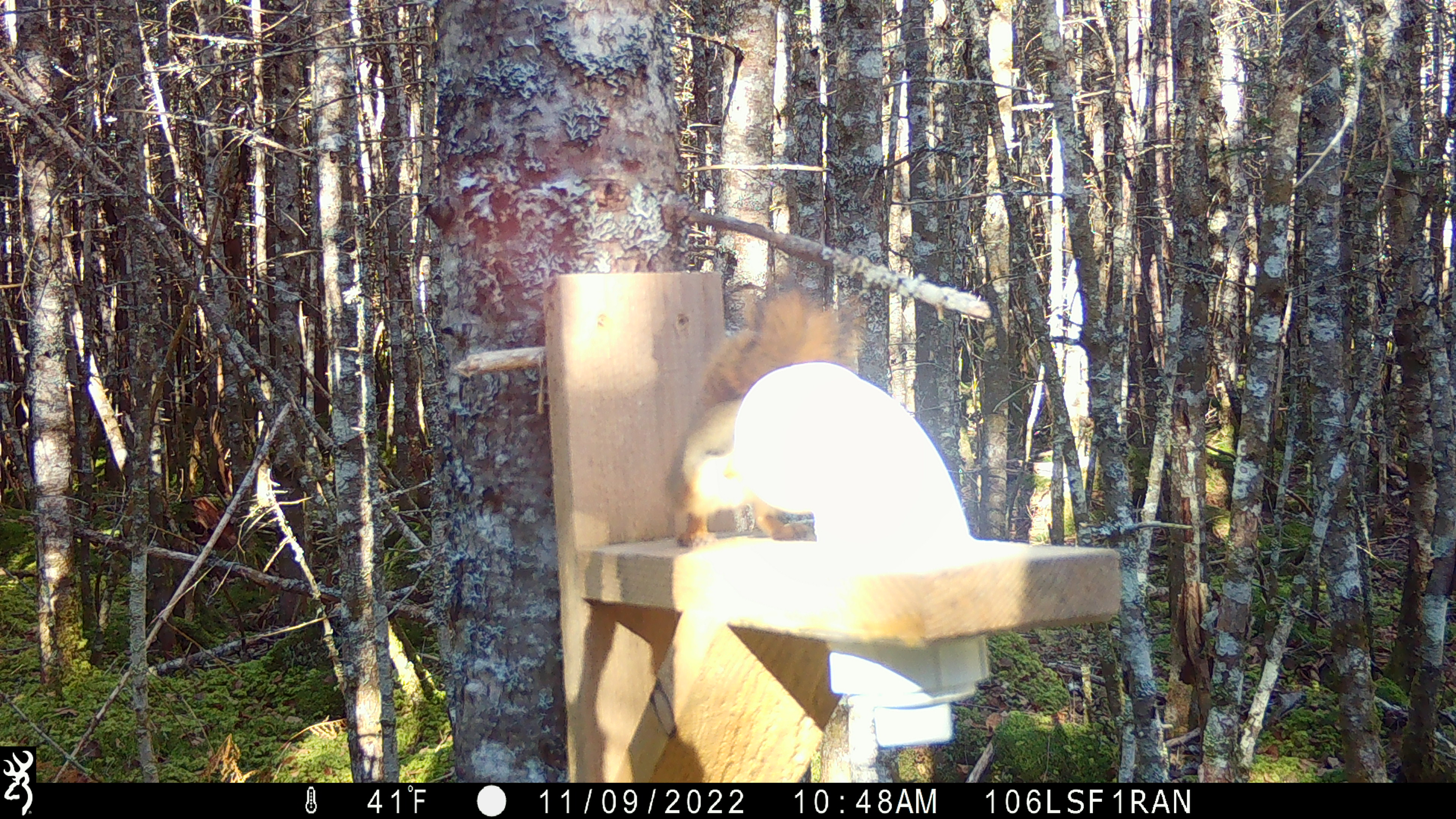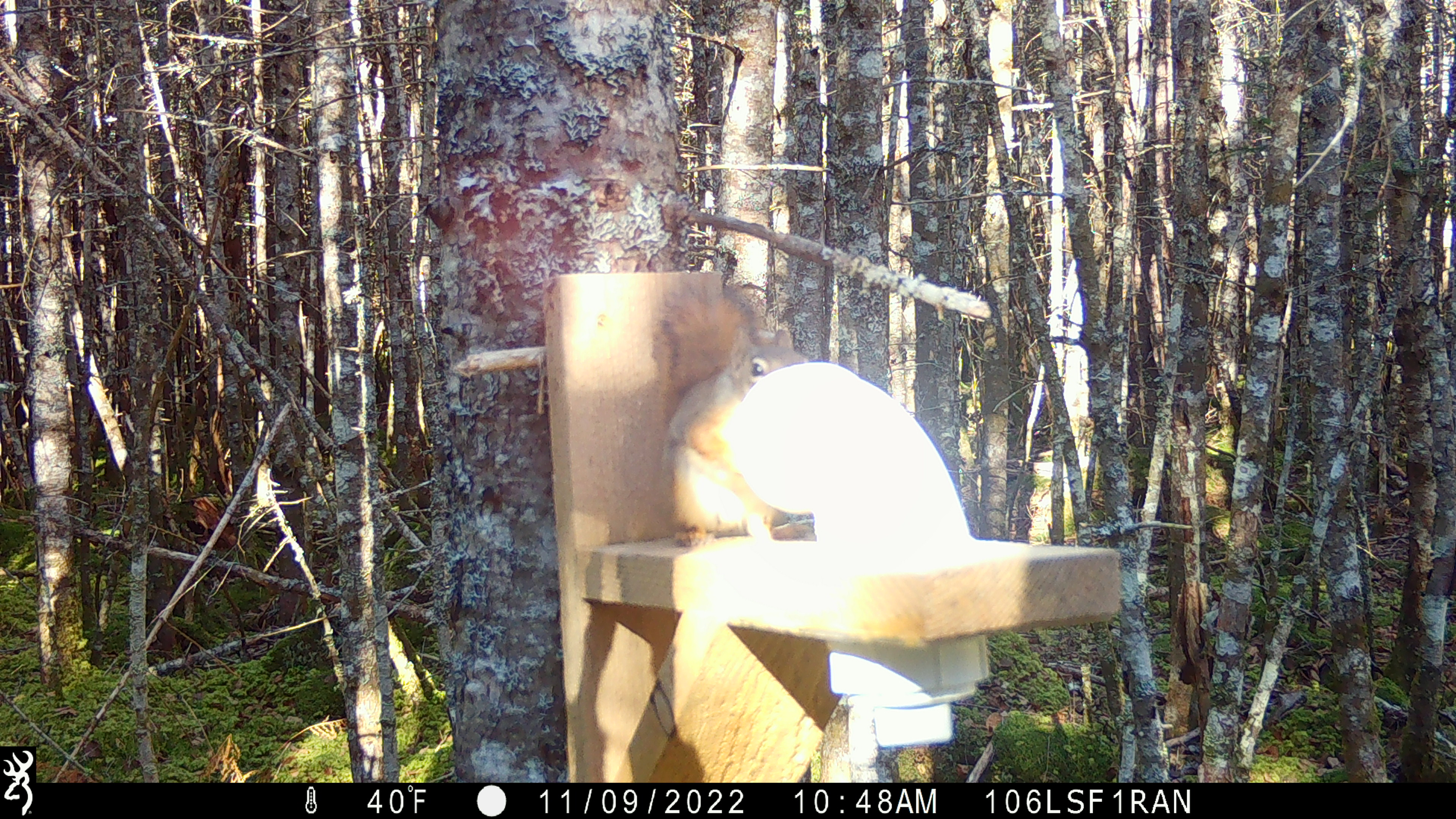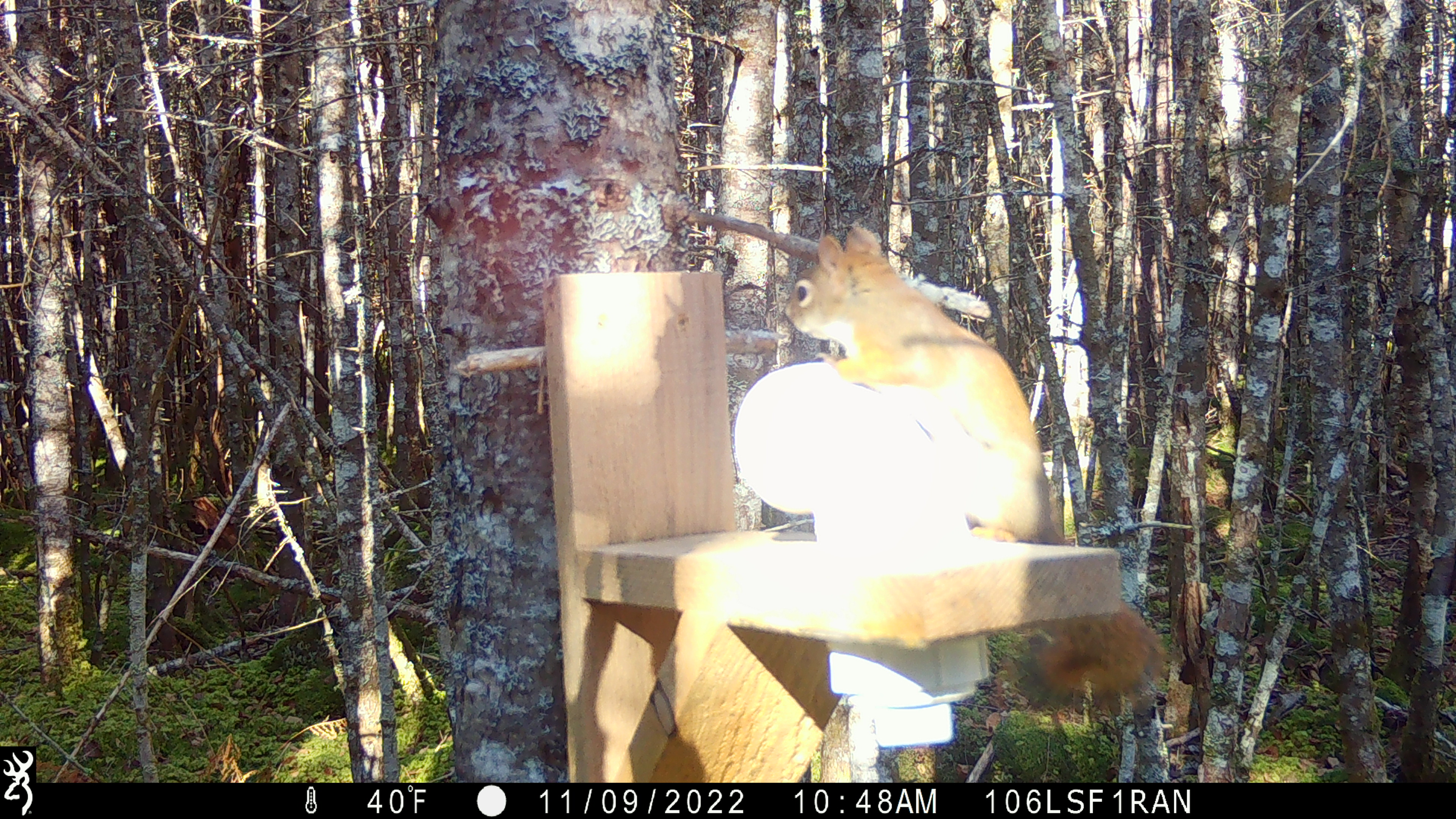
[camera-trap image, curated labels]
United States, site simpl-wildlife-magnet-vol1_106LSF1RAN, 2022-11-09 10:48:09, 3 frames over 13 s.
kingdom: Animalia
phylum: Chordata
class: Mammalia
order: Rodentia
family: Sciuridae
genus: Tamiasciurus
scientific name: Tamiasciurus hudsonicus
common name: red squirrel